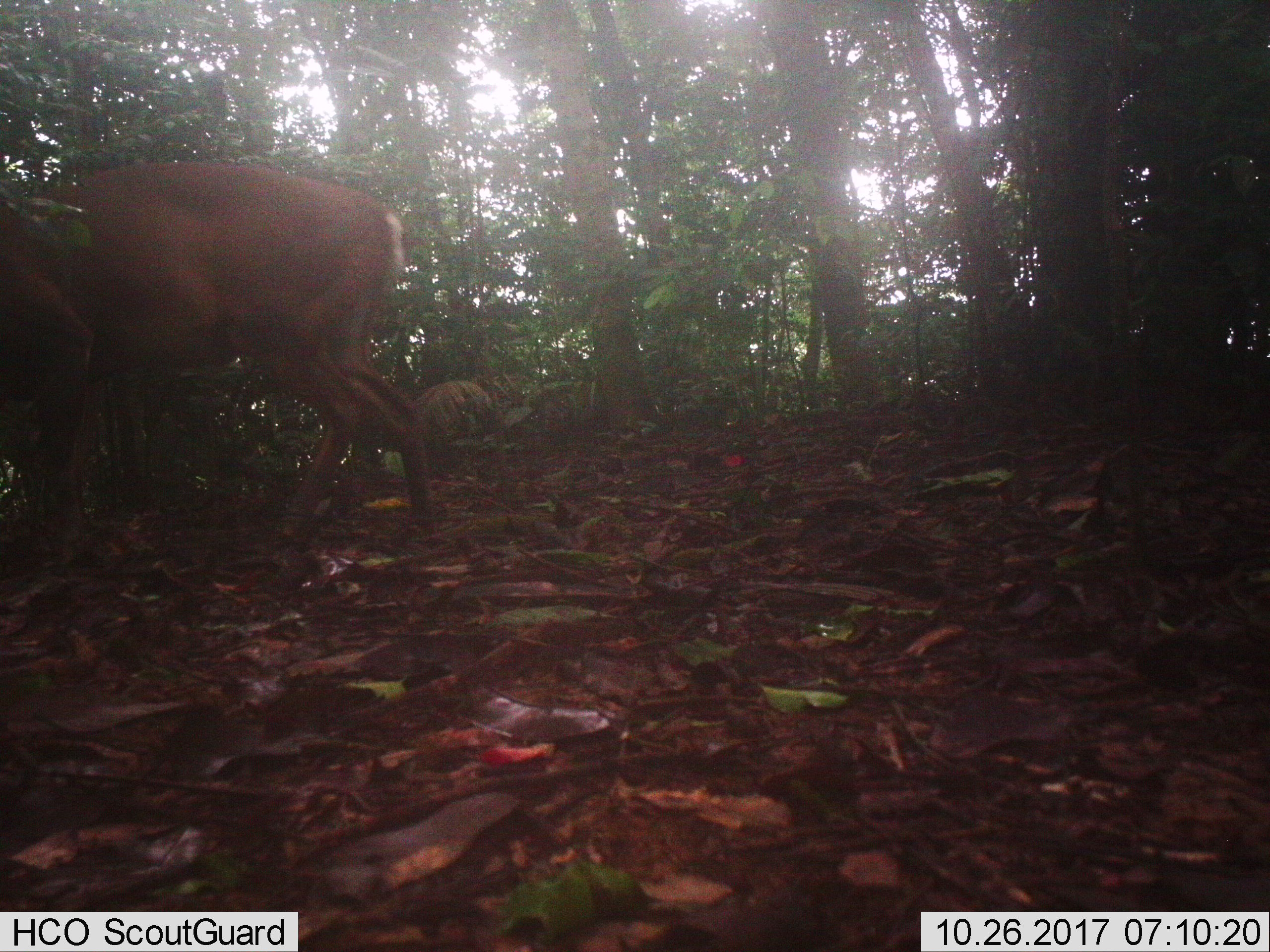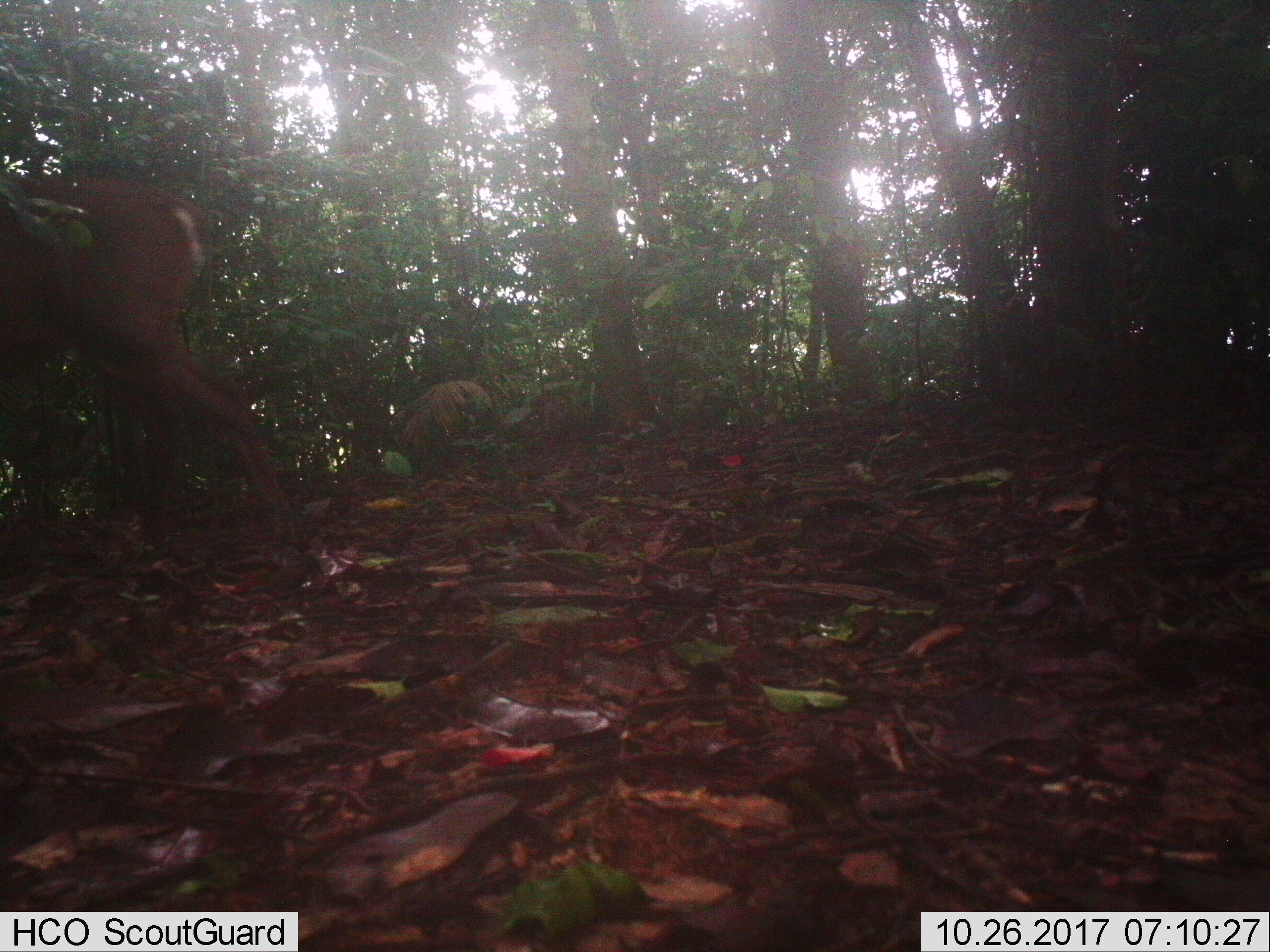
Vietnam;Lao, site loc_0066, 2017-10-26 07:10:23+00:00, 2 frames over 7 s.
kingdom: Animalia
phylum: Chordata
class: Mammalia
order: Artiodactyla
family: Cervidae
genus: Muntiacus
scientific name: Muntiacus vuquangensis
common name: large-antlered muntjac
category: large antlered muntjac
Large antlered muntjac (large-antlered muntjac) (Muntiacus vuquangensis). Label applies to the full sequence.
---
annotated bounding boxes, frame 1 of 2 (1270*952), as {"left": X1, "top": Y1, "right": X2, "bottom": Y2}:
large antlered muntjac: {"left": 0, "top": 160, "right": 439, "bottom": 535}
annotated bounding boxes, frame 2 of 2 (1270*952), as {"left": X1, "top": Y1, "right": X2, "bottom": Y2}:
large antlered muntjac: {"left": 0, "top": 172, "right": 293, "bottom": 545}